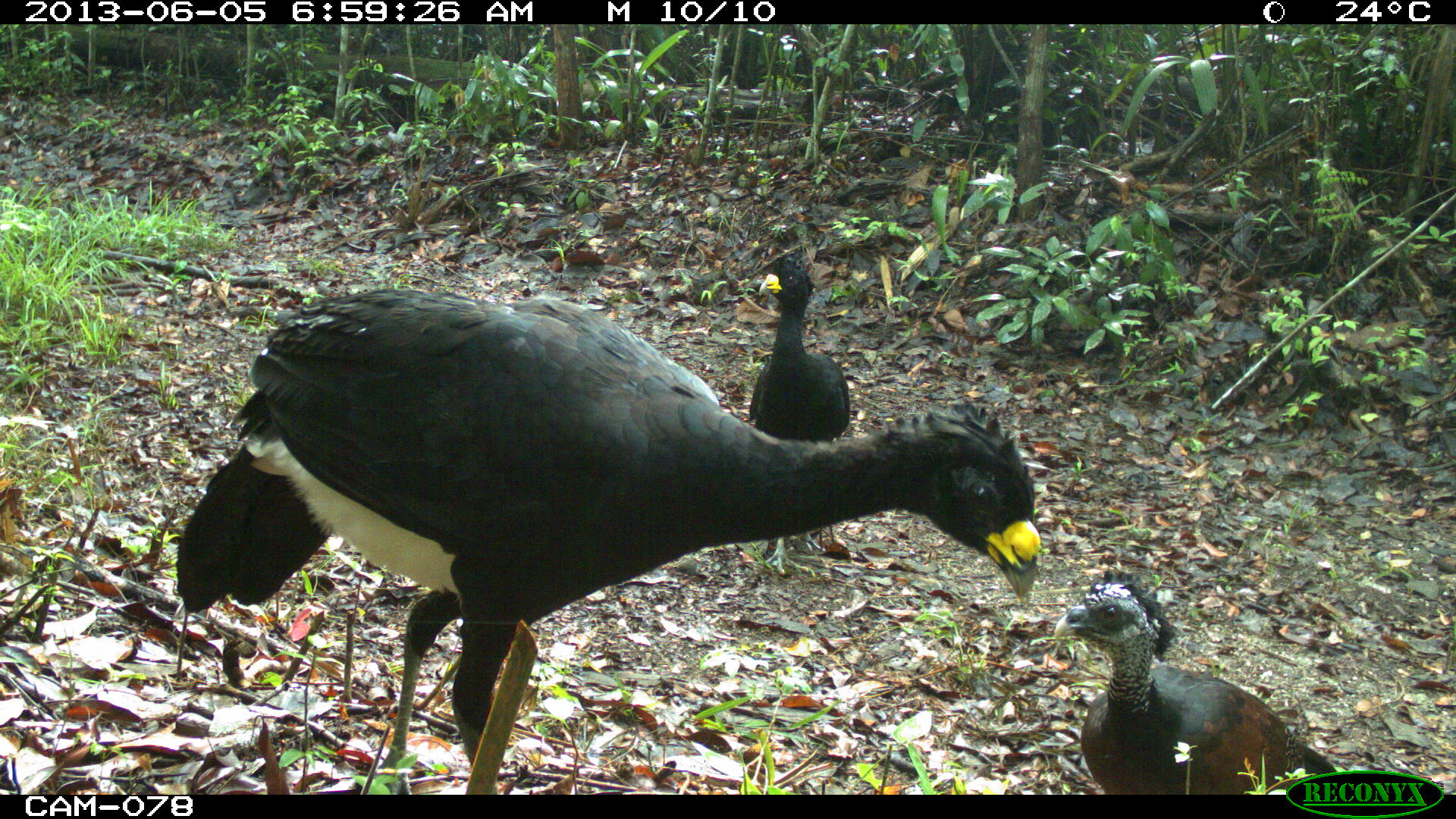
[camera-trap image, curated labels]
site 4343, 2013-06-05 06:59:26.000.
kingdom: Animalia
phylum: Chordata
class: Aves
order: Galliformes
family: Cracidae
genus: Crax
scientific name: Crax rubra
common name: great curassow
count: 3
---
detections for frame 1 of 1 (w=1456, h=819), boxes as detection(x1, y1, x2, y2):
crax rubra: detection(174, 285, 1042, 792); detection(1052, 569, 1334, 789); detection(750, 257, 851, 573)